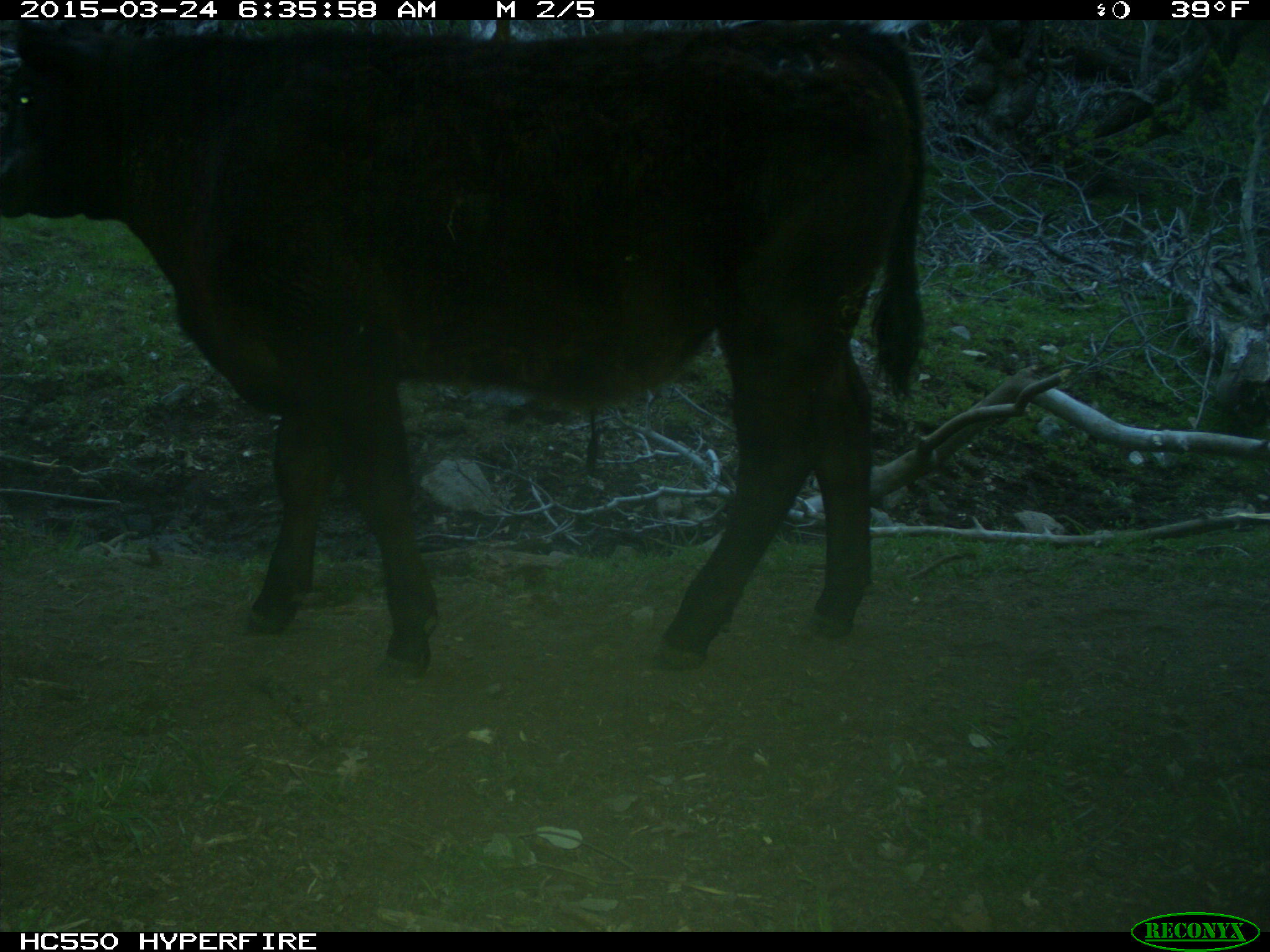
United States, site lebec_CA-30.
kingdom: Animalia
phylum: Chordata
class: Mammalia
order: Artiodactyla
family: Bovidae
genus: Bos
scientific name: Bos taurus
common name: domestic cow